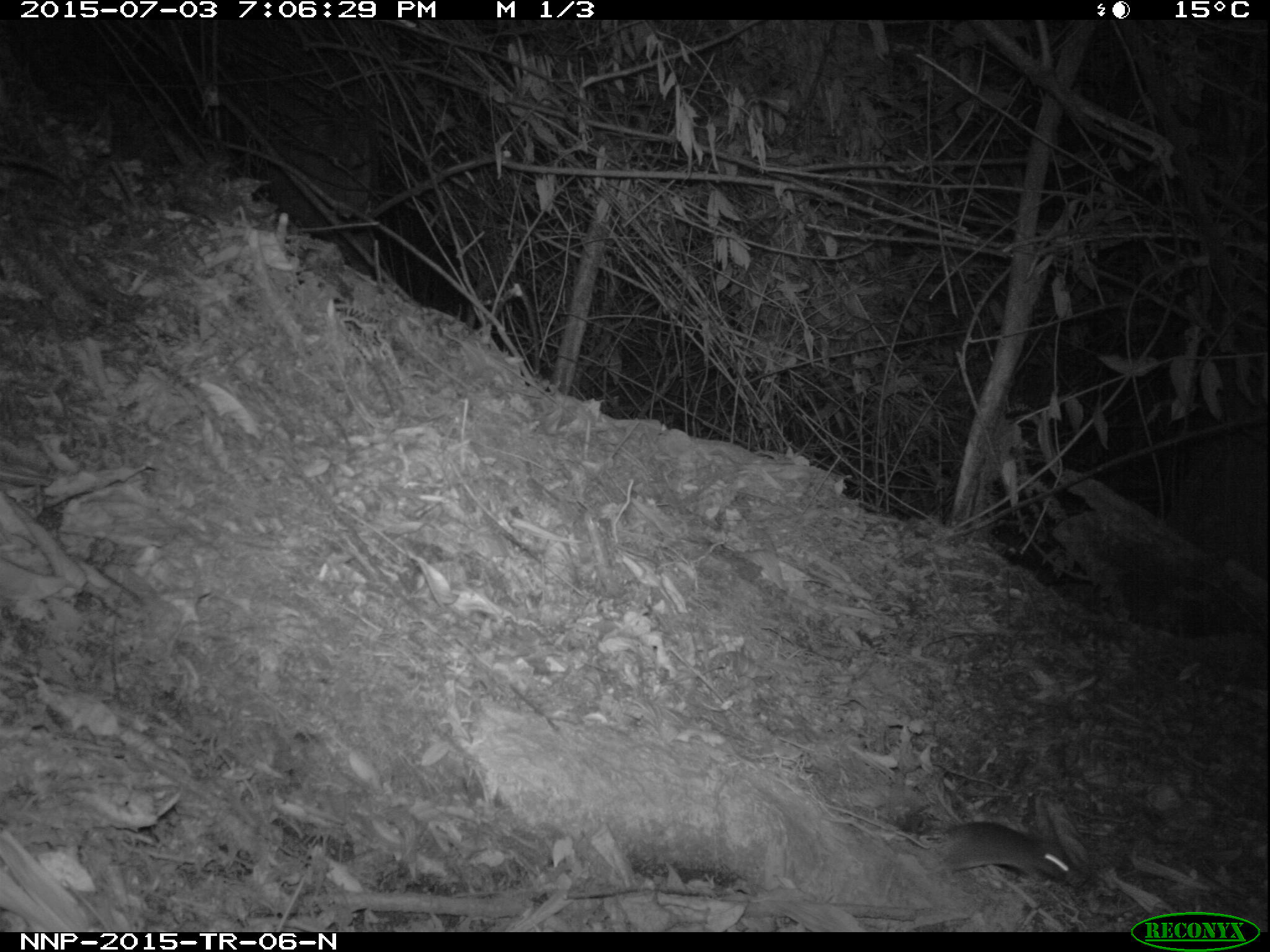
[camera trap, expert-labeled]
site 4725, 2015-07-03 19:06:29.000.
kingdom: Animalia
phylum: Chordata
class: Mammalia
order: Rodentia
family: Nesomyidae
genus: Cricetomys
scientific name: Cricetomys gambianus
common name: african giant pouched rat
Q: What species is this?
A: Cricetomys gambianus (african giant pouched rat).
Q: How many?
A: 1.